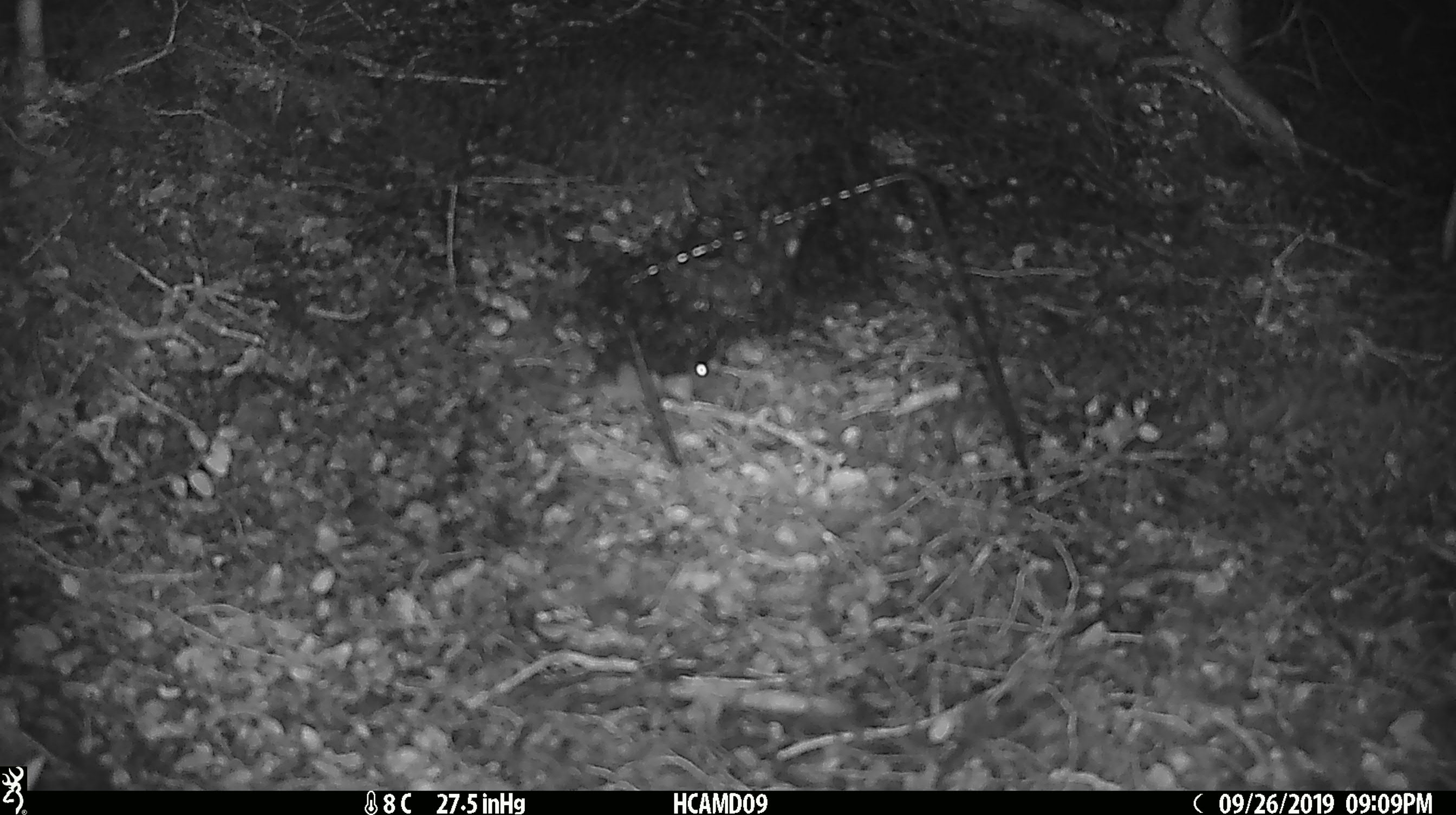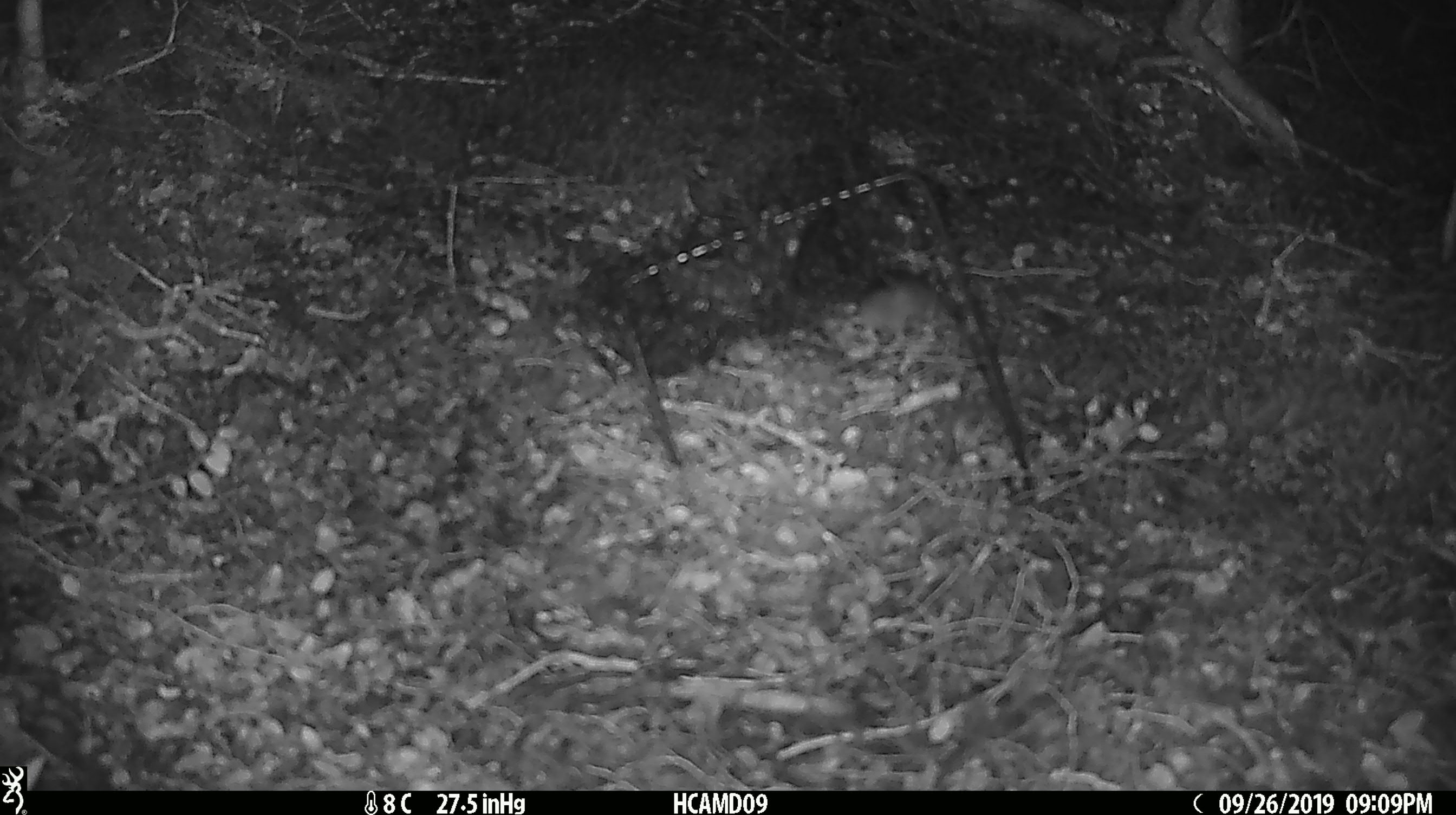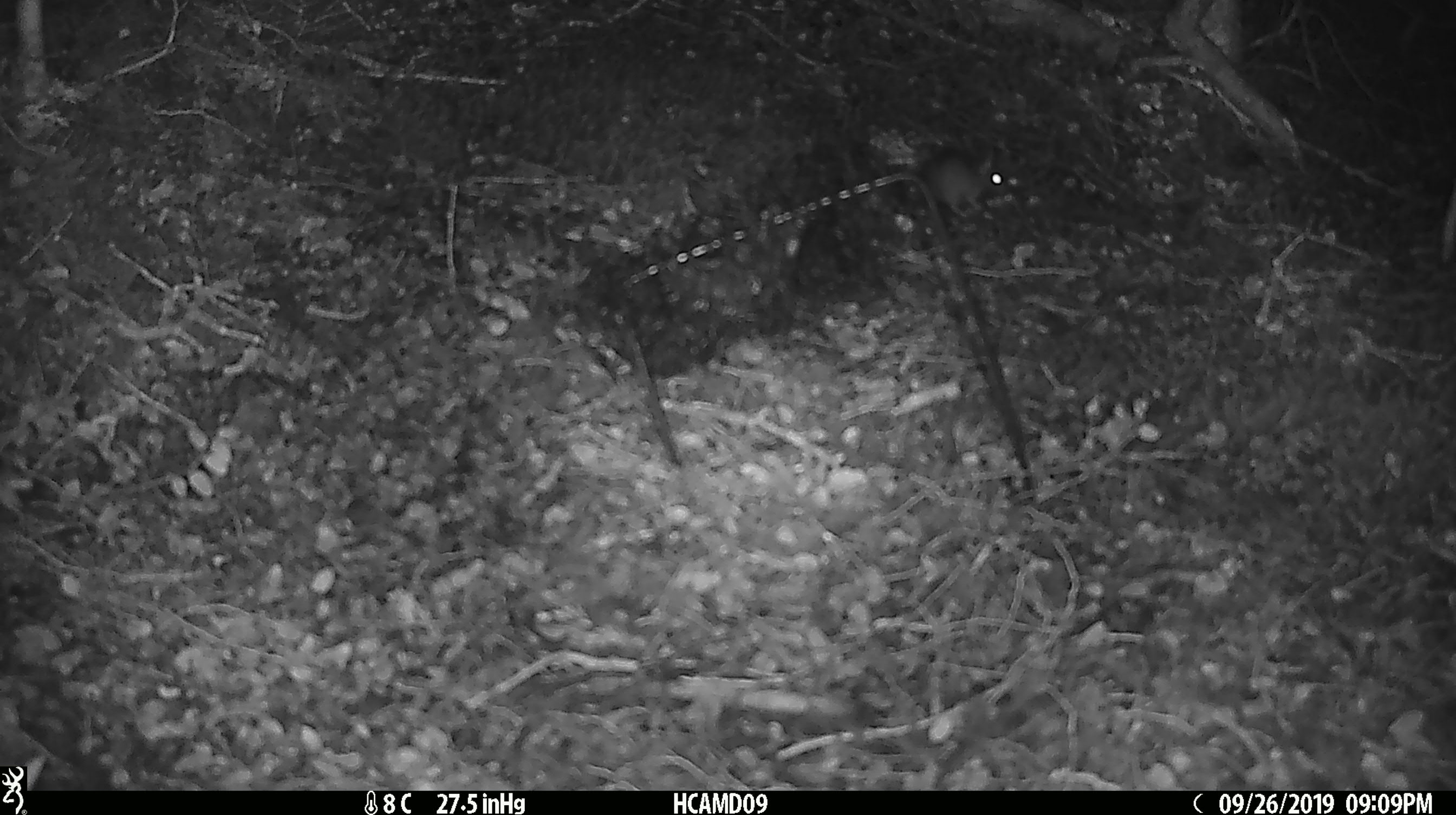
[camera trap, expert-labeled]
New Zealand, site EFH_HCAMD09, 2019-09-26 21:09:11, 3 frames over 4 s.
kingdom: Animalia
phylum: Chordata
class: Mammalia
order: Rodentia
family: Muridae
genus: Mus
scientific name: Mus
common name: mouse